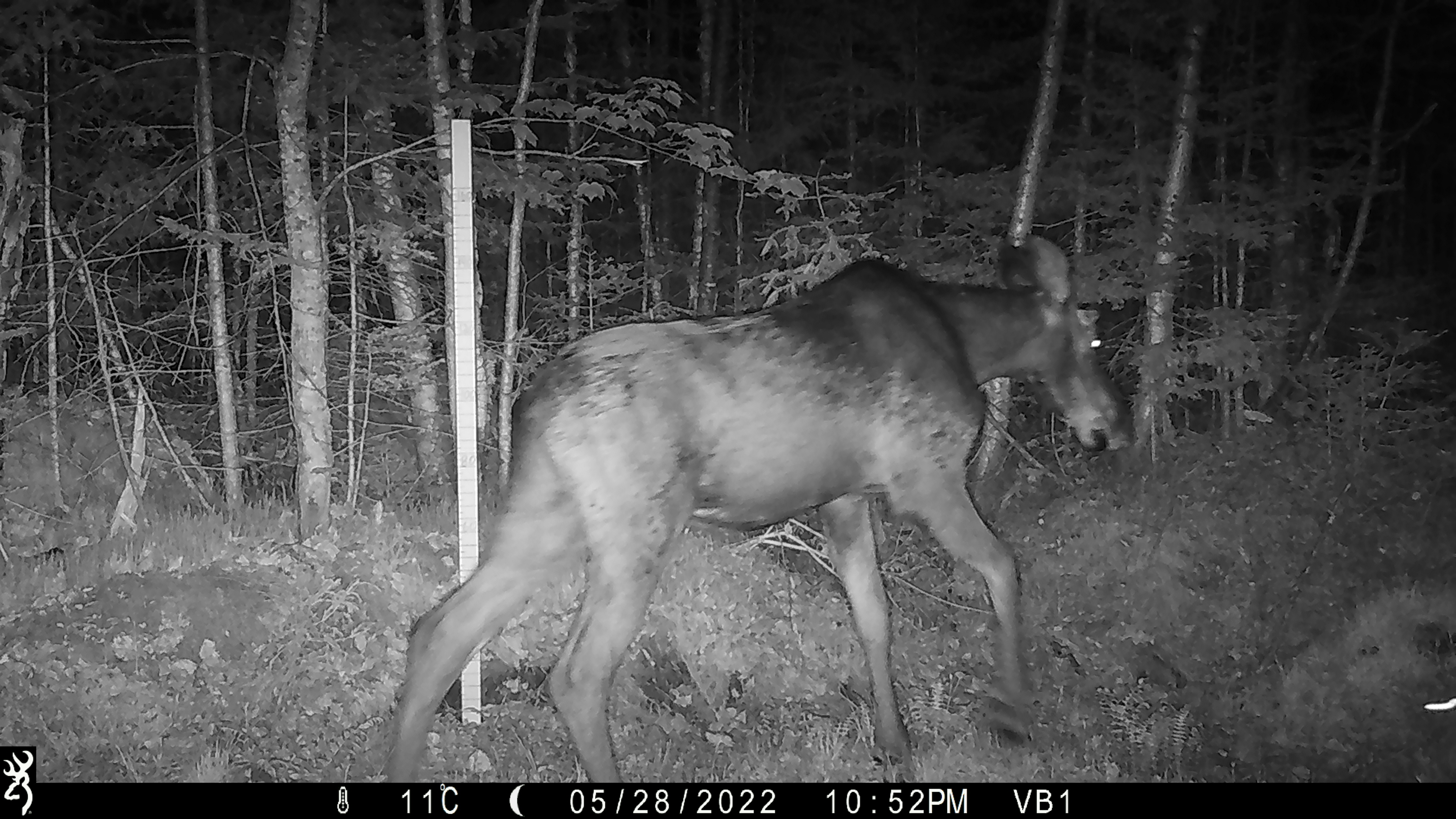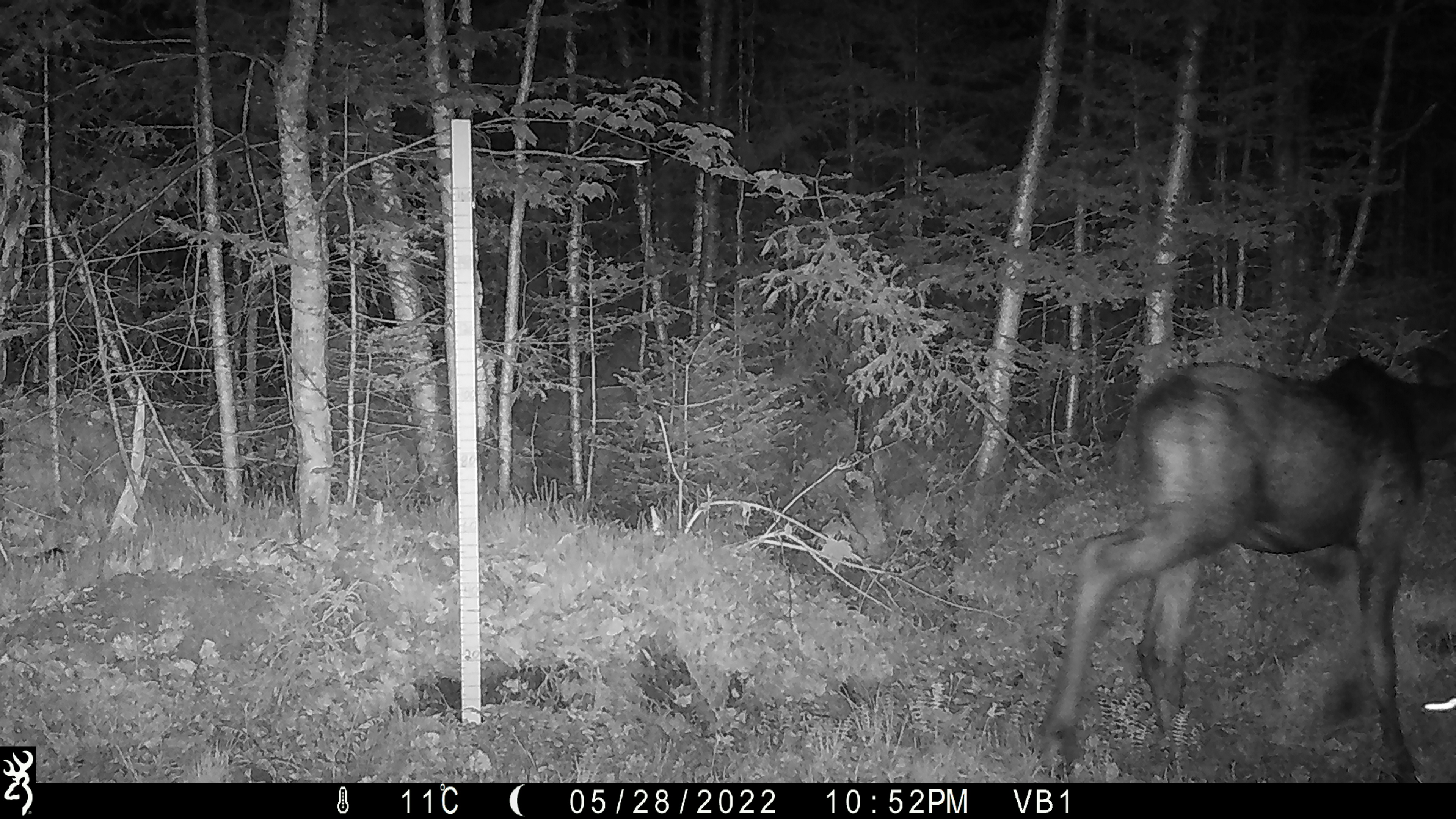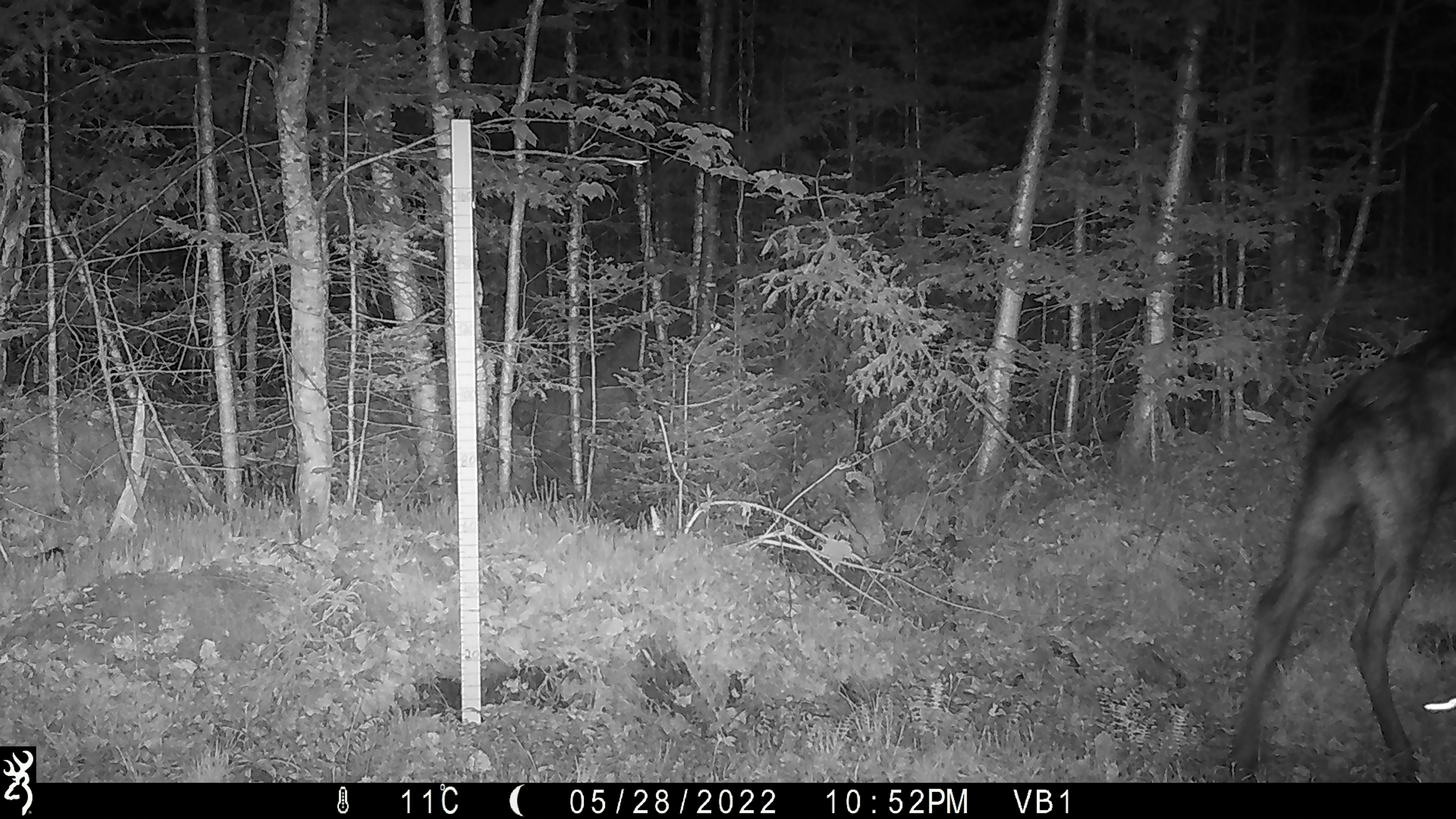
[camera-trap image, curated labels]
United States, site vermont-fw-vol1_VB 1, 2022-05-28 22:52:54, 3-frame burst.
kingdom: Animalia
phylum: Chordata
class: Mammalia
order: Artiodactyla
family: Cervidae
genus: Alces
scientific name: Alces alces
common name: moose